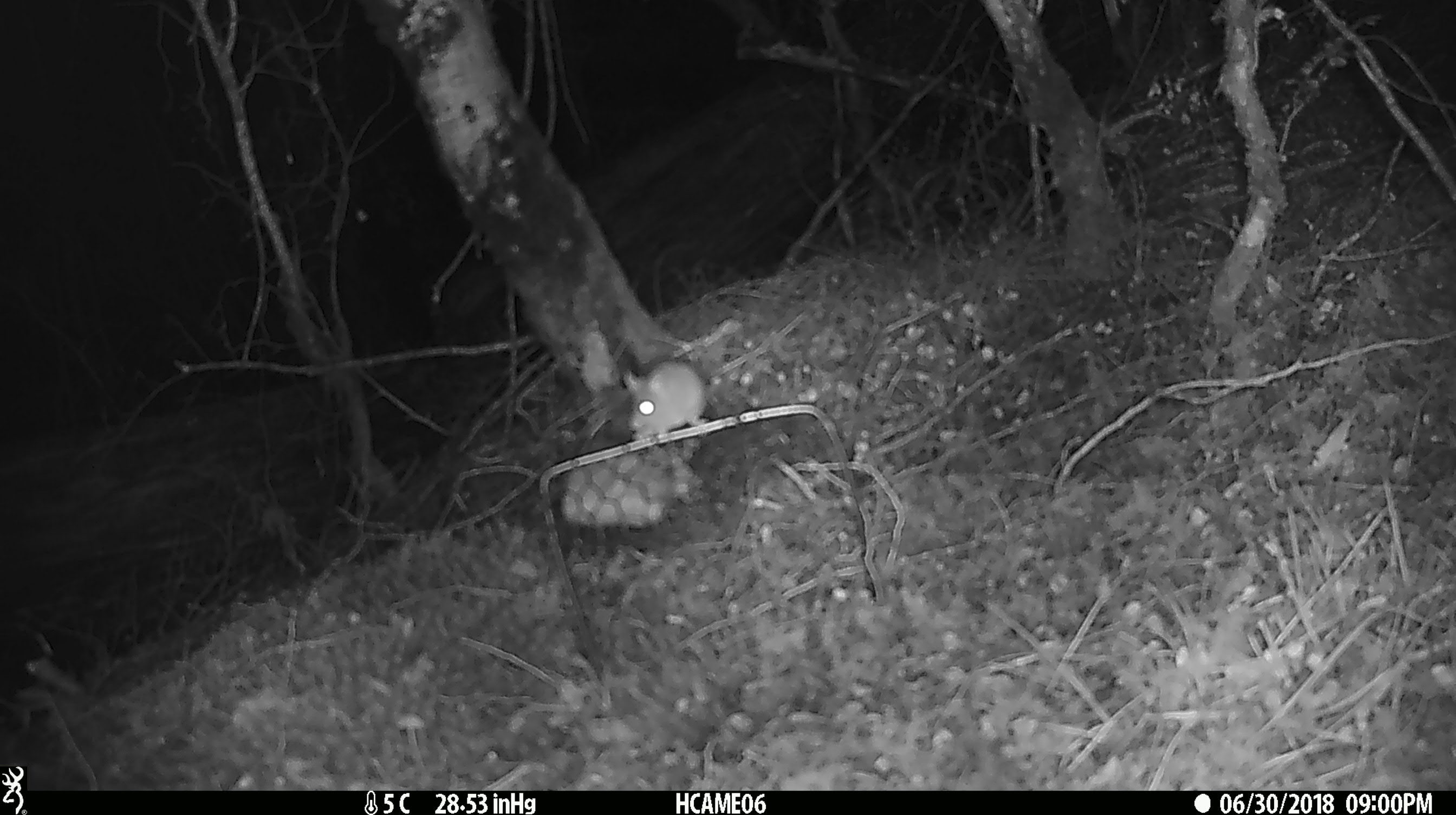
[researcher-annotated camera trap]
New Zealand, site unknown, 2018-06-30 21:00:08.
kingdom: Animalia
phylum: Chordata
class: Mammalia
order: Rodentia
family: Muridae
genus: Mus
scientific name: Mus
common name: mouse